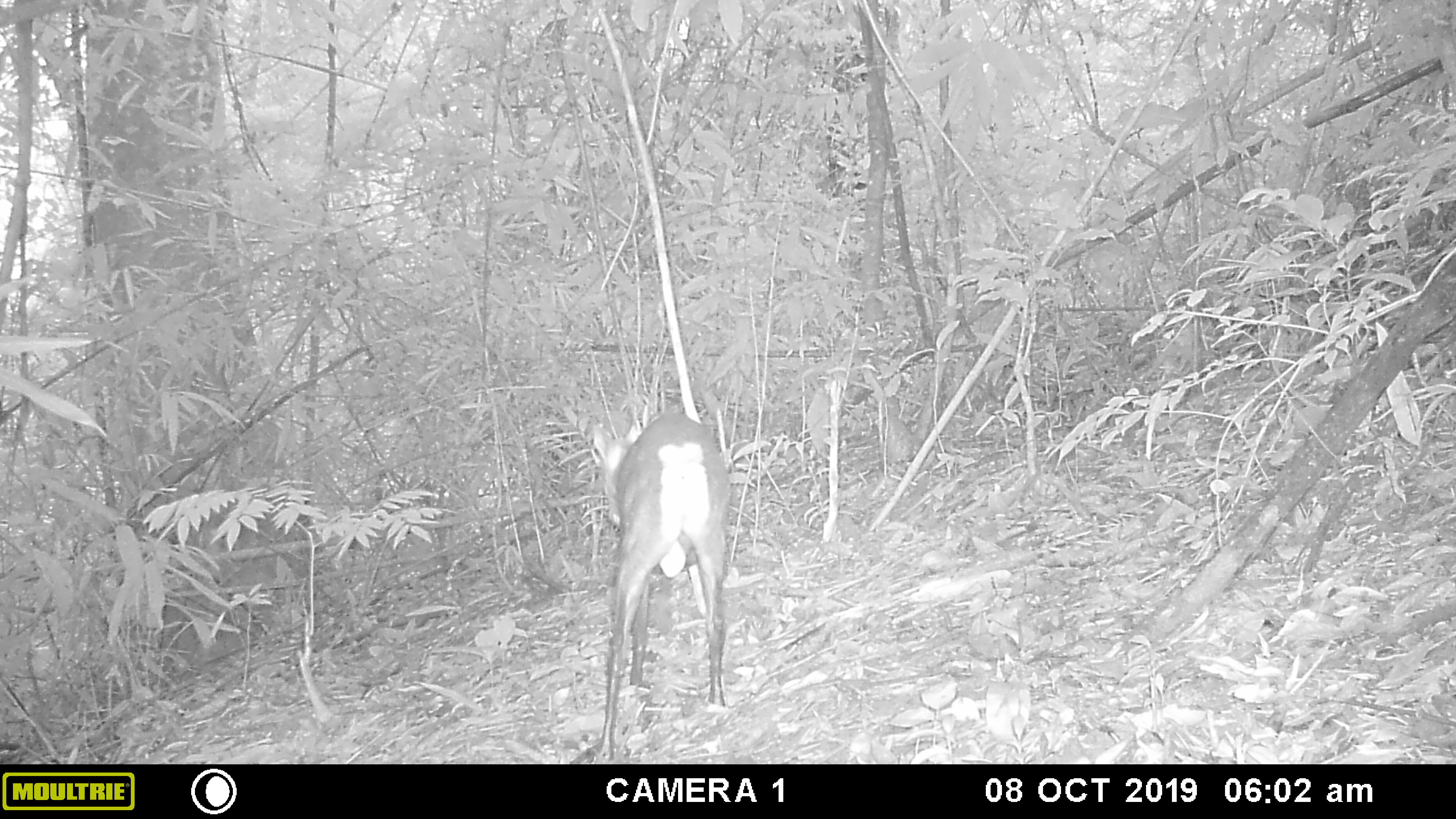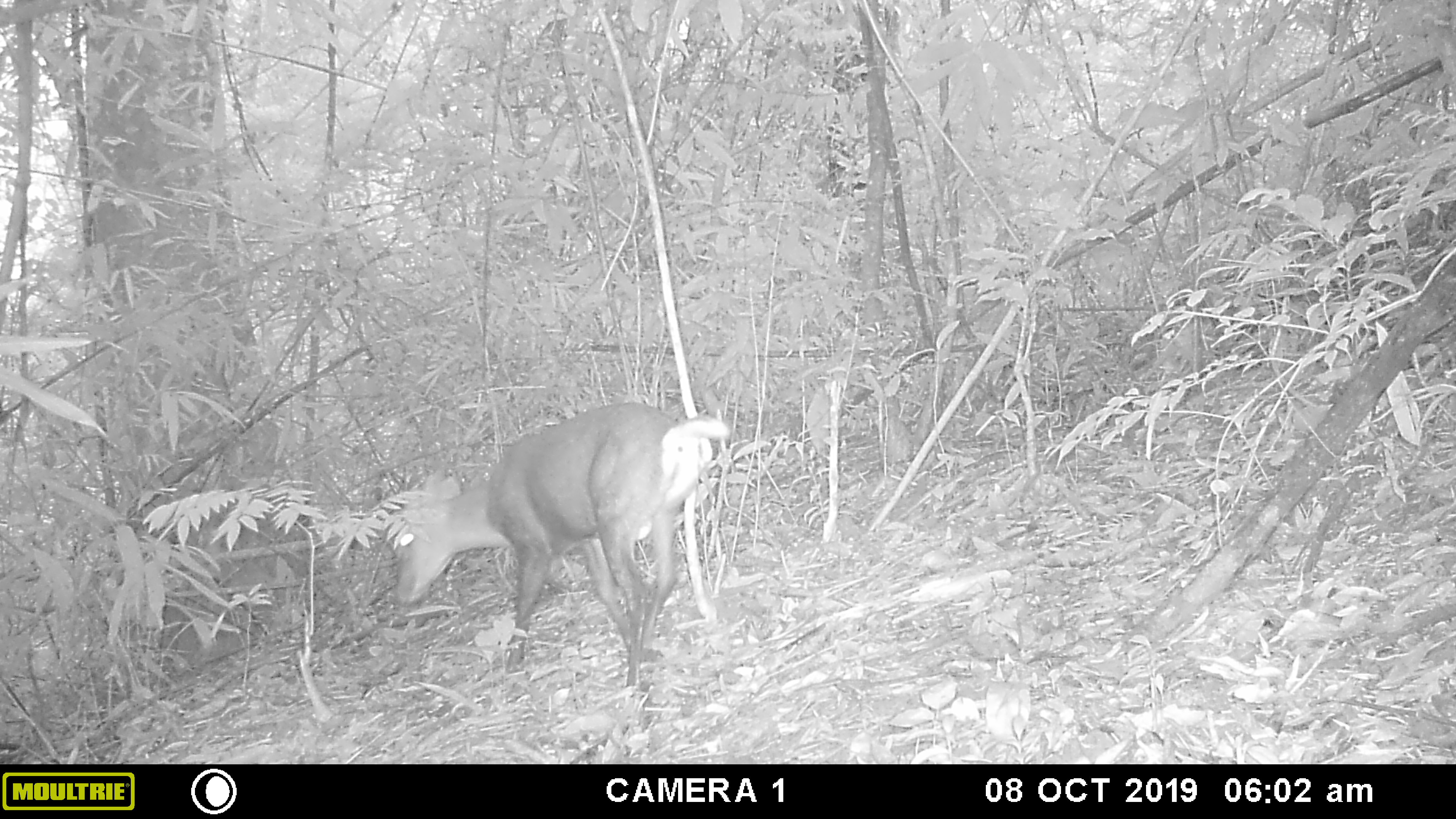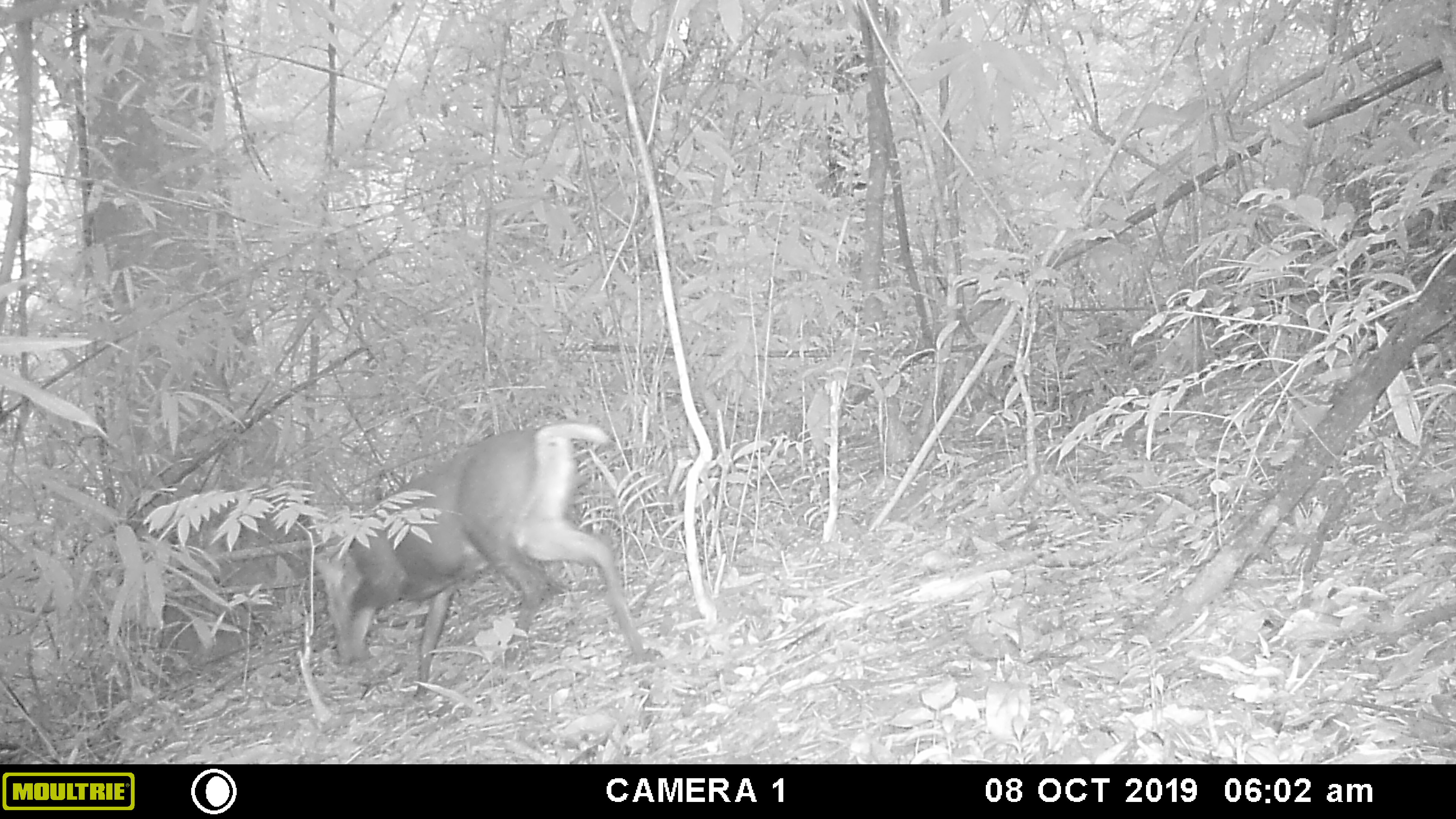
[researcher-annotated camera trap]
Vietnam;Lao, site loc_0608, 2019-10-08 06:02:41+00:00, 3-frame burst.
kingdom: Animalia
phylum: Chordata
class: Mammalia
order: Artiodactyla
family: Cervidae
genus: Muntiacus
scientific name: Muntiacus rooseveltorum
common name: roosevelt's muntjac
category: roosevelts muntjac group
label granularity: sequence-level